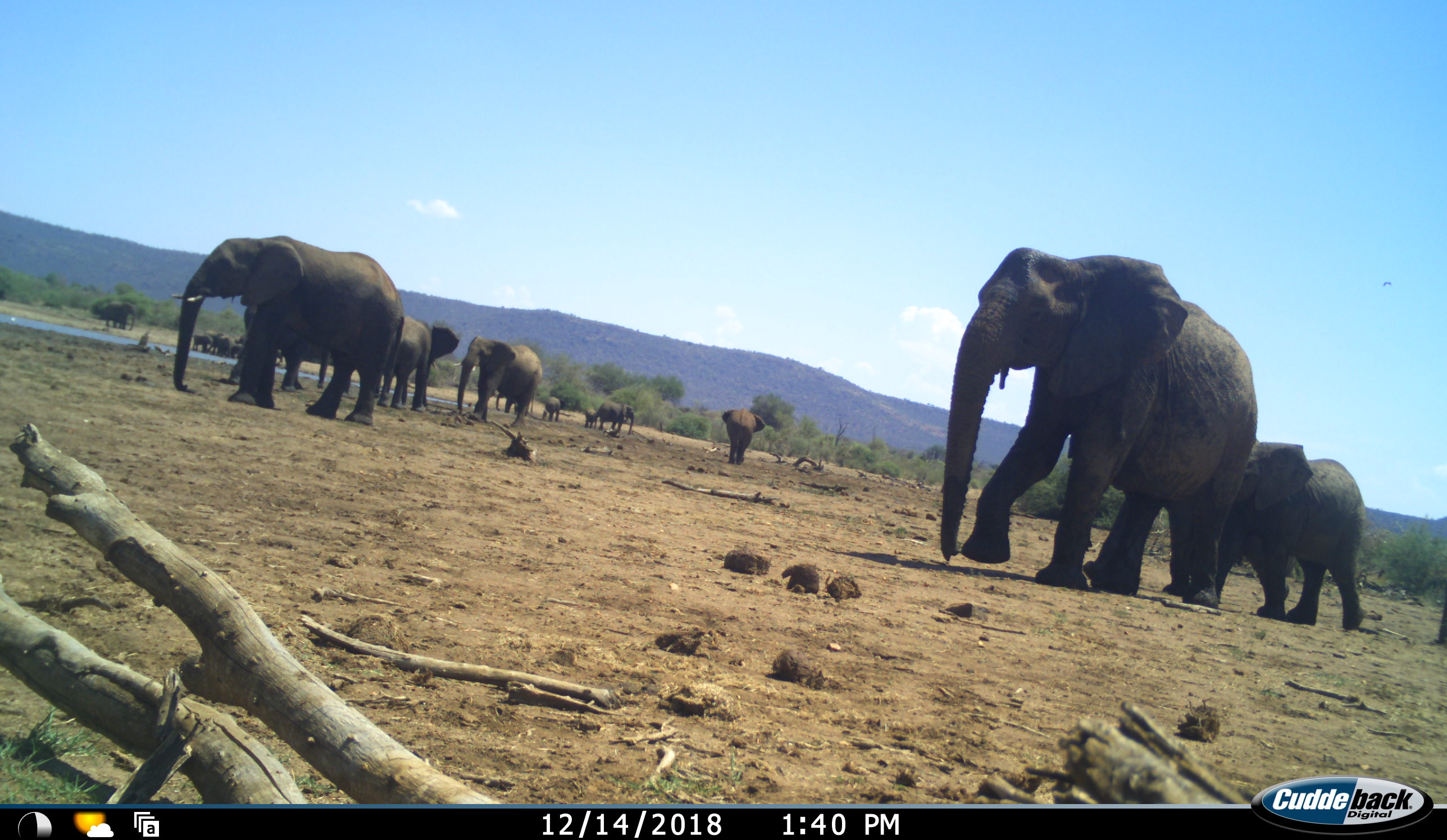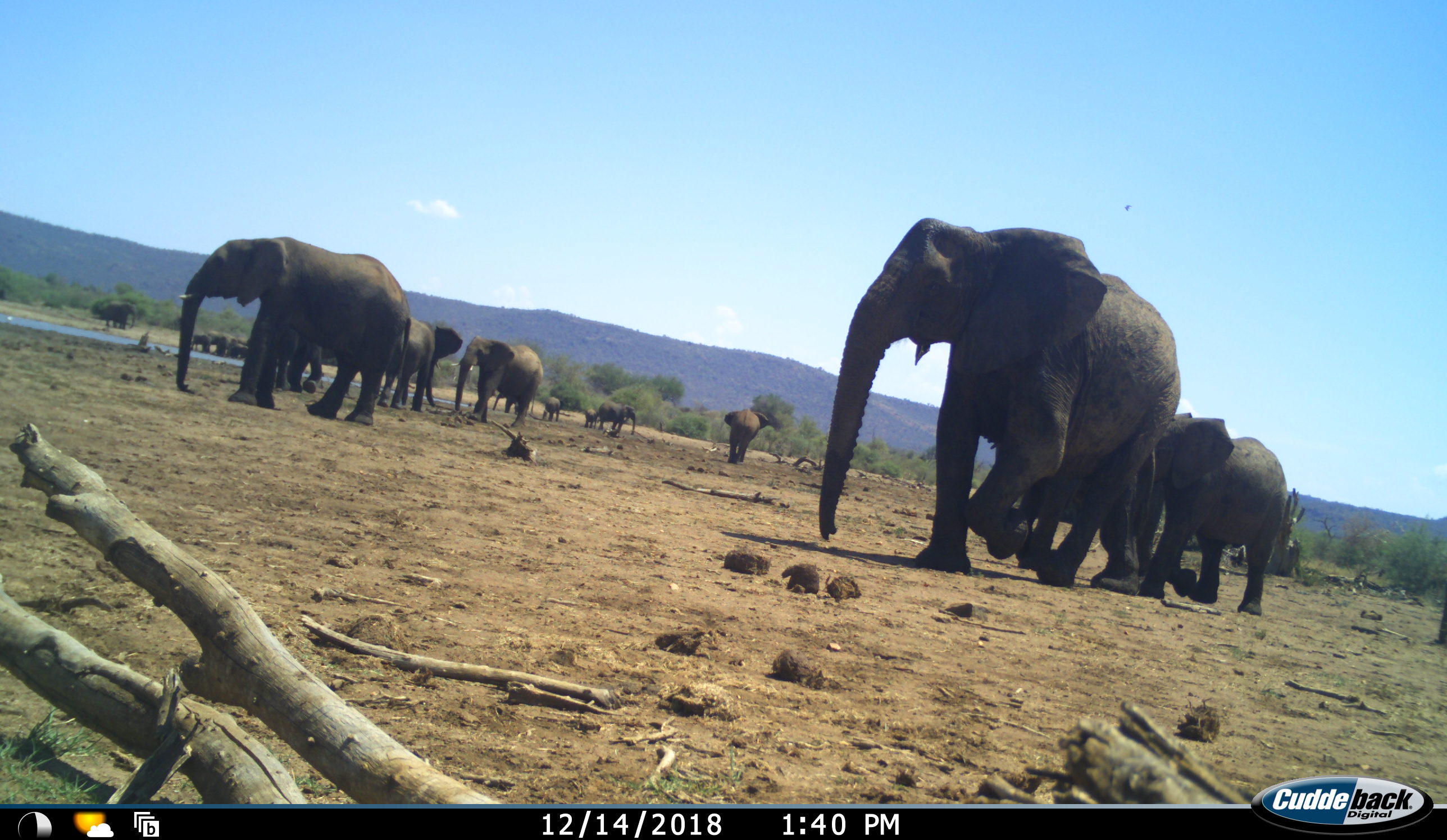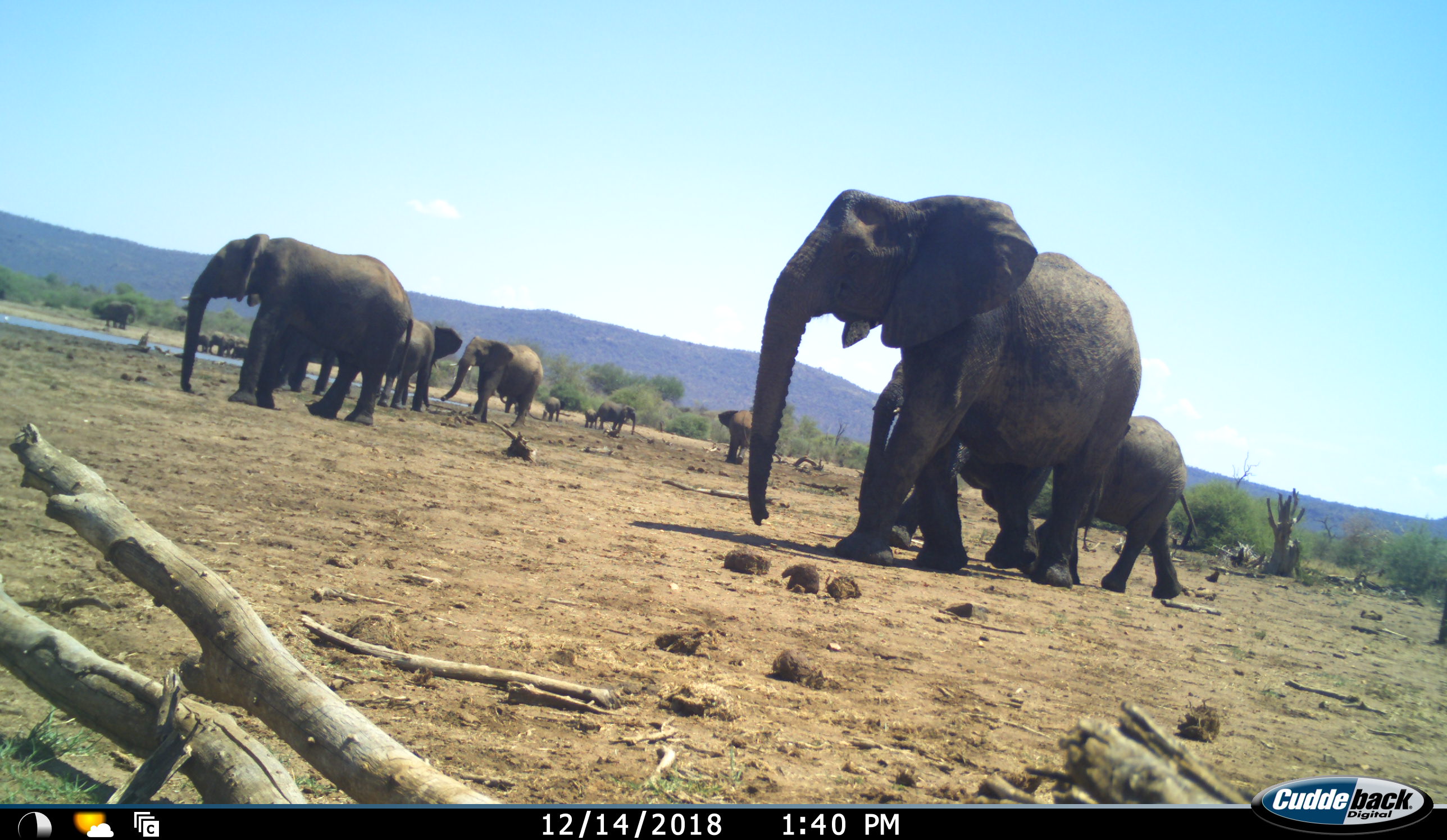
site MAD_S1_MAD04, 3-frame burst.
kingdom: Animalia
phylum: Chordata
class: Mammalia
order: Proboscidea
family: Elephantidae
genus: Loxodonta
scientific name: Loxodonta africana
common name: african bush elephant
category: elephant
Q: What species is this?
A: Elephant (african bush elephant) (Loxodonta africana).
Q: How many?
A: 11-50.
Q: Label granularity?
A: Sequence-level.